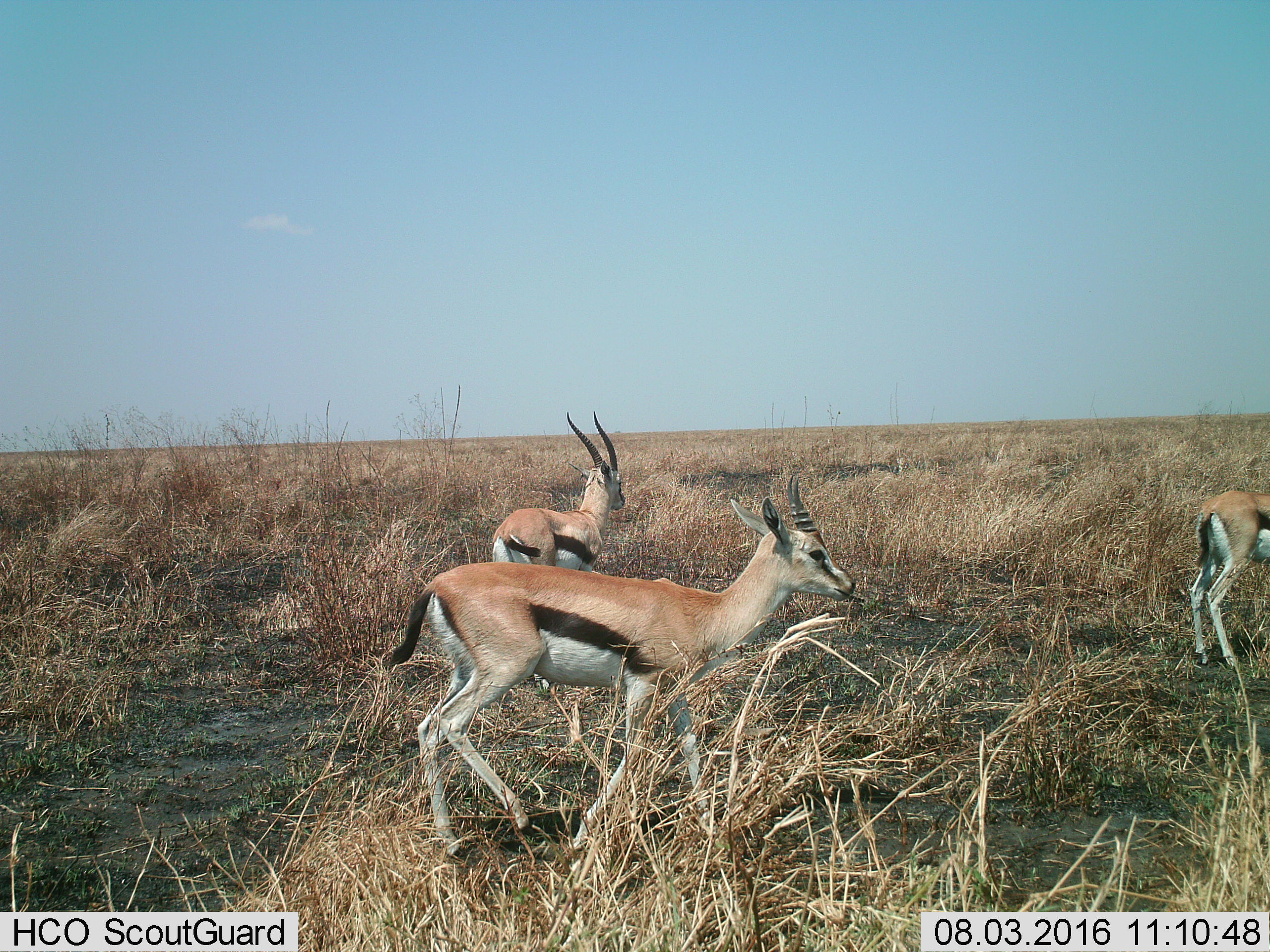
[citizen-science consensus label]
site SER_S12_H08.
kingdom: Animalia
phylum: Chordata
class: Mammalia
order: Artiodactyla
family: Bovidae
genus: Eudorcas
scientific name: Eudorcas thomsonii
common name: thomson's gazelle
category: gazellethomsons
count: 3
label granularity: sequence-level